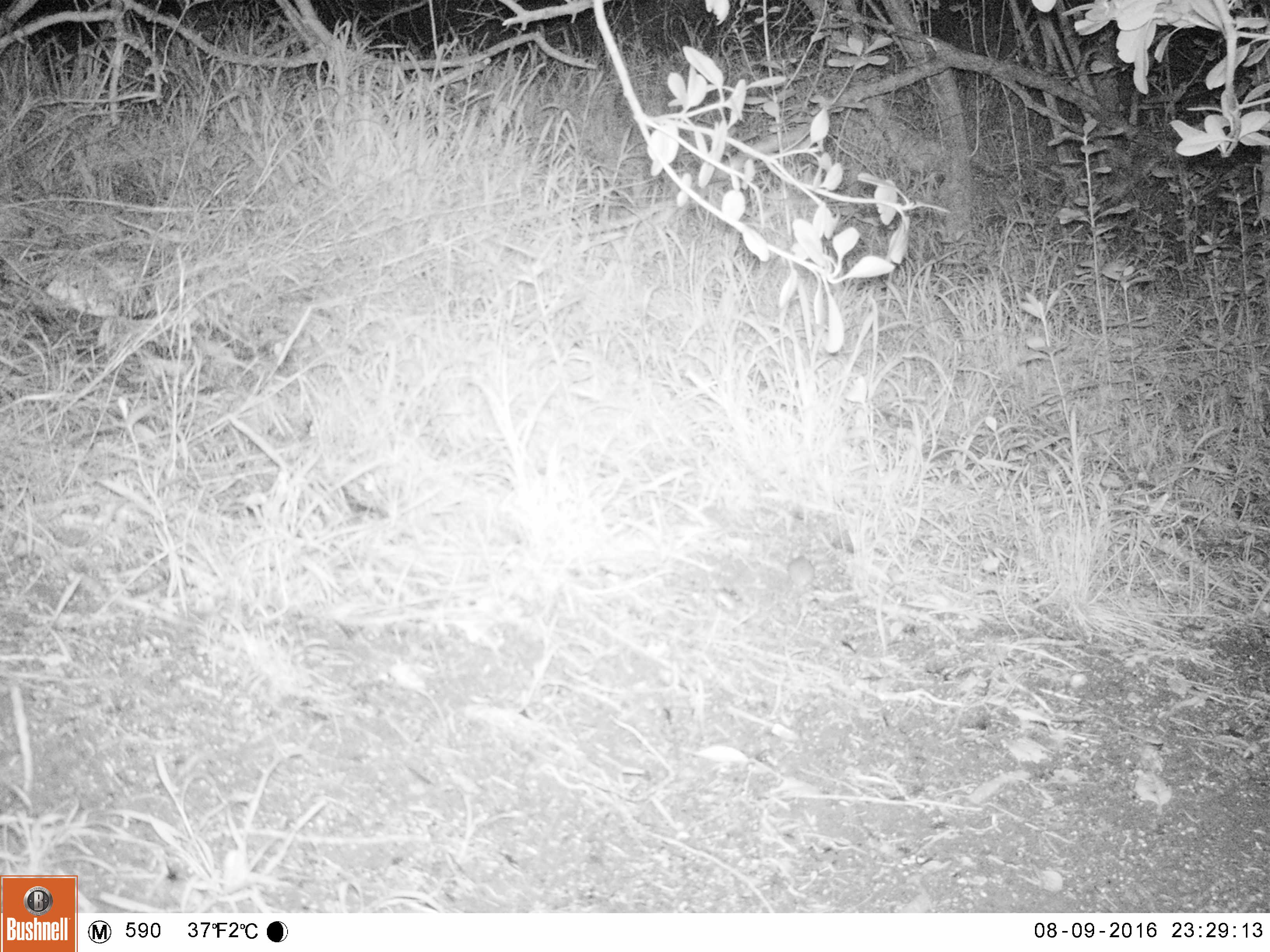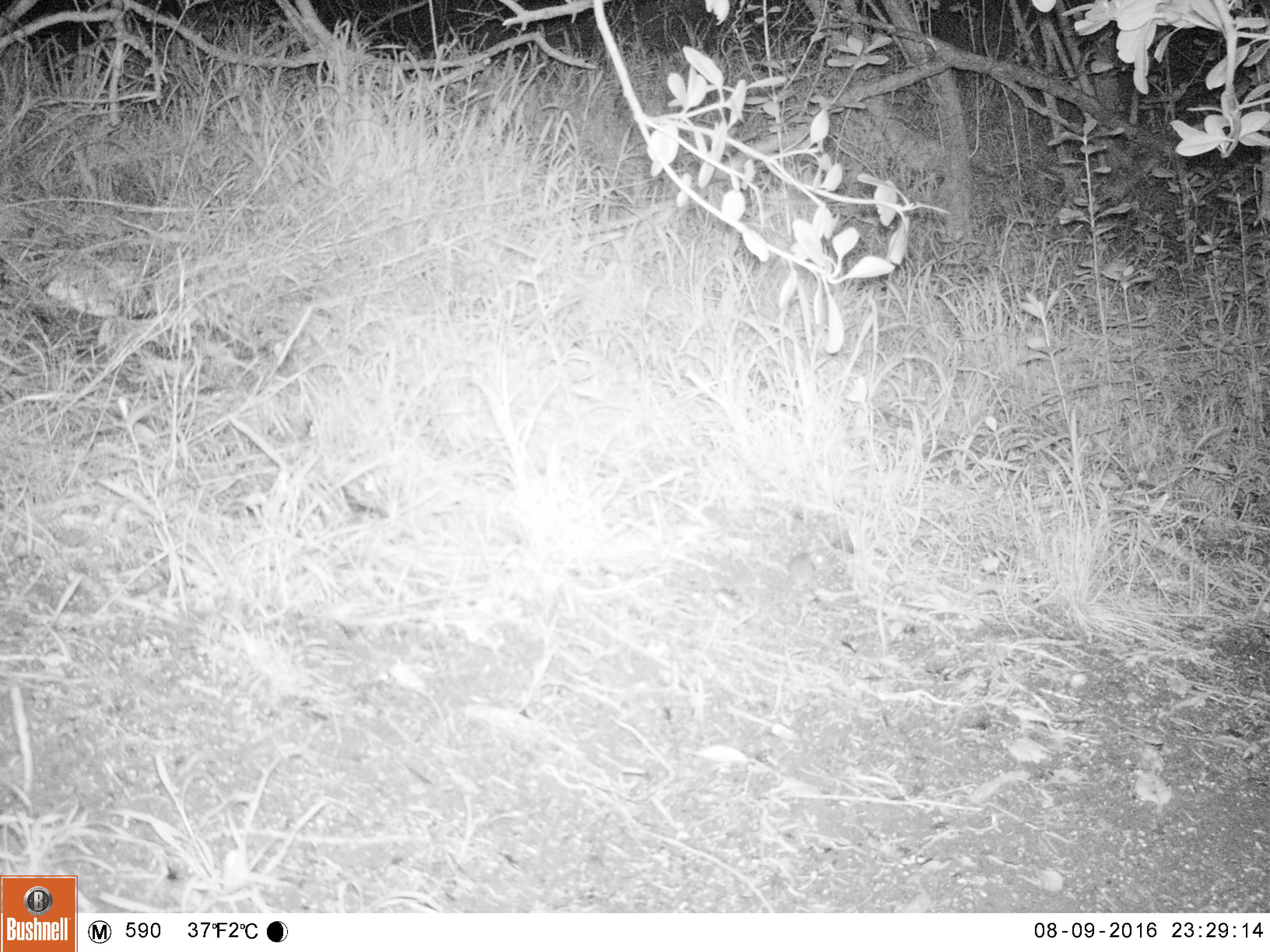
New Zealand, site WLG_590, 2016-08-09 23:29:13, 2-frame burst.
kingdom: Animalia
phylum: Chordata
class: Mammalia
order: Rodentia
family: Muridae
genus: Mus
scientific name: Mus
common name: mouse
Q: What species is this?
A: Mouse (Mus).